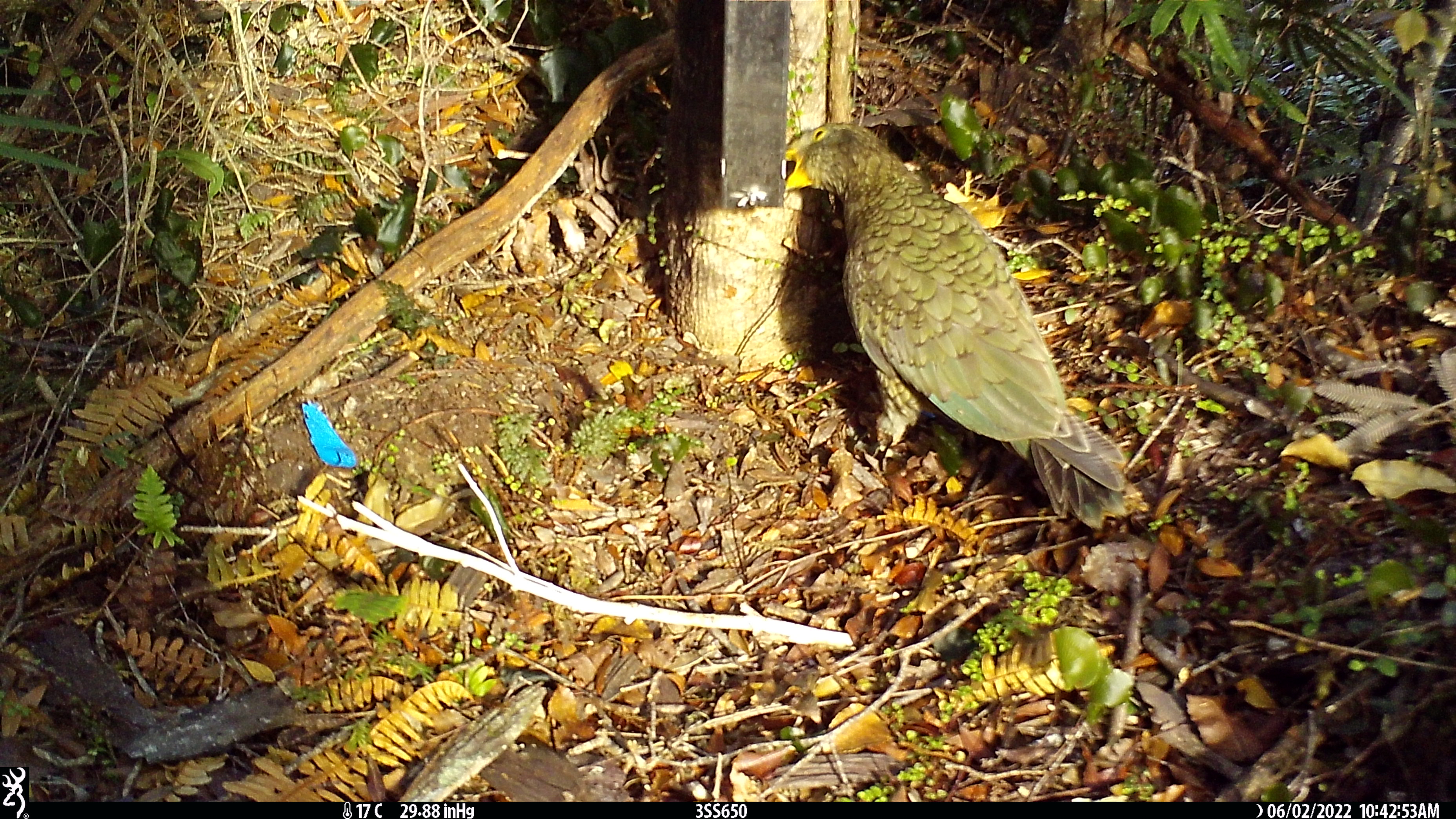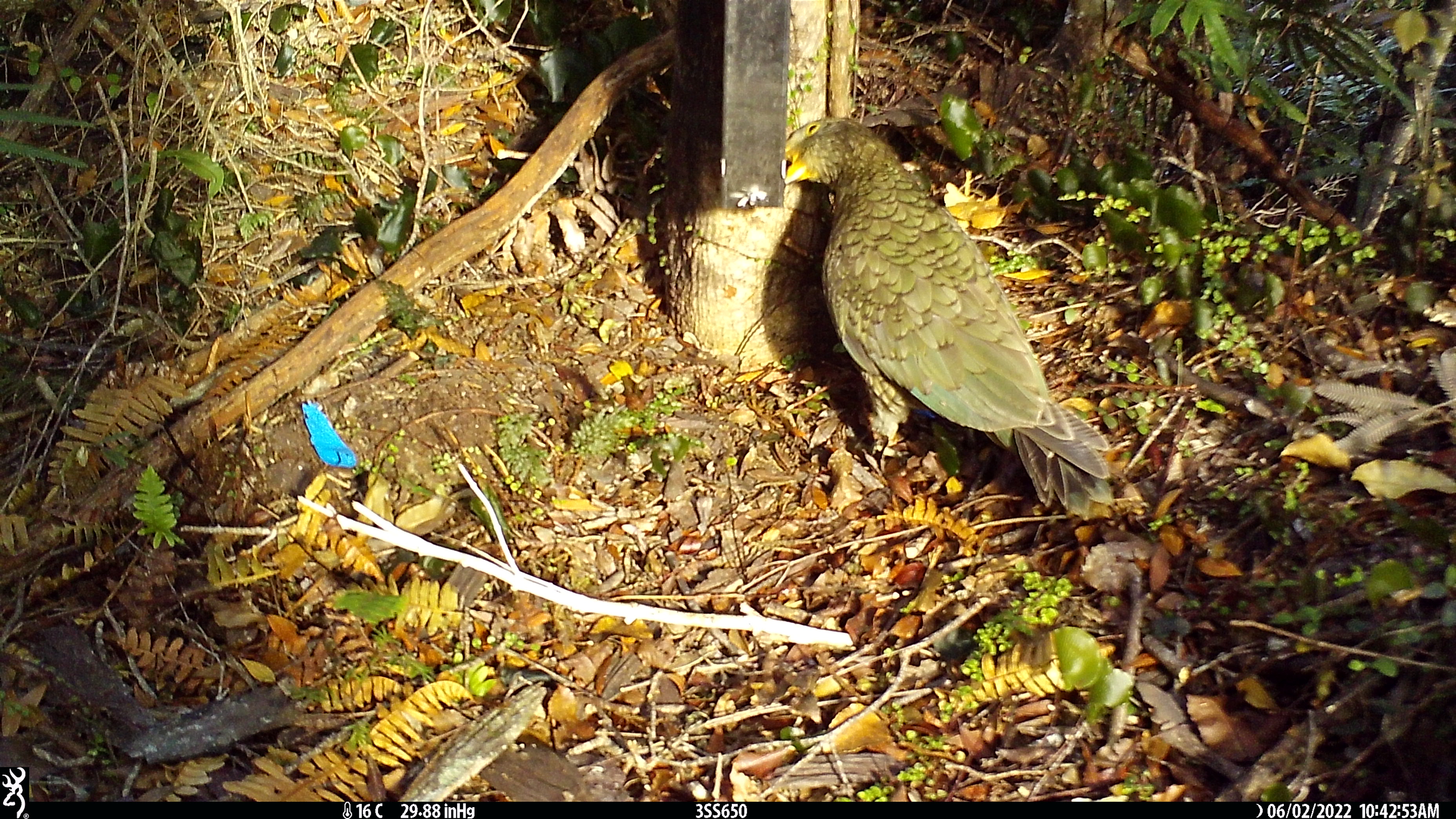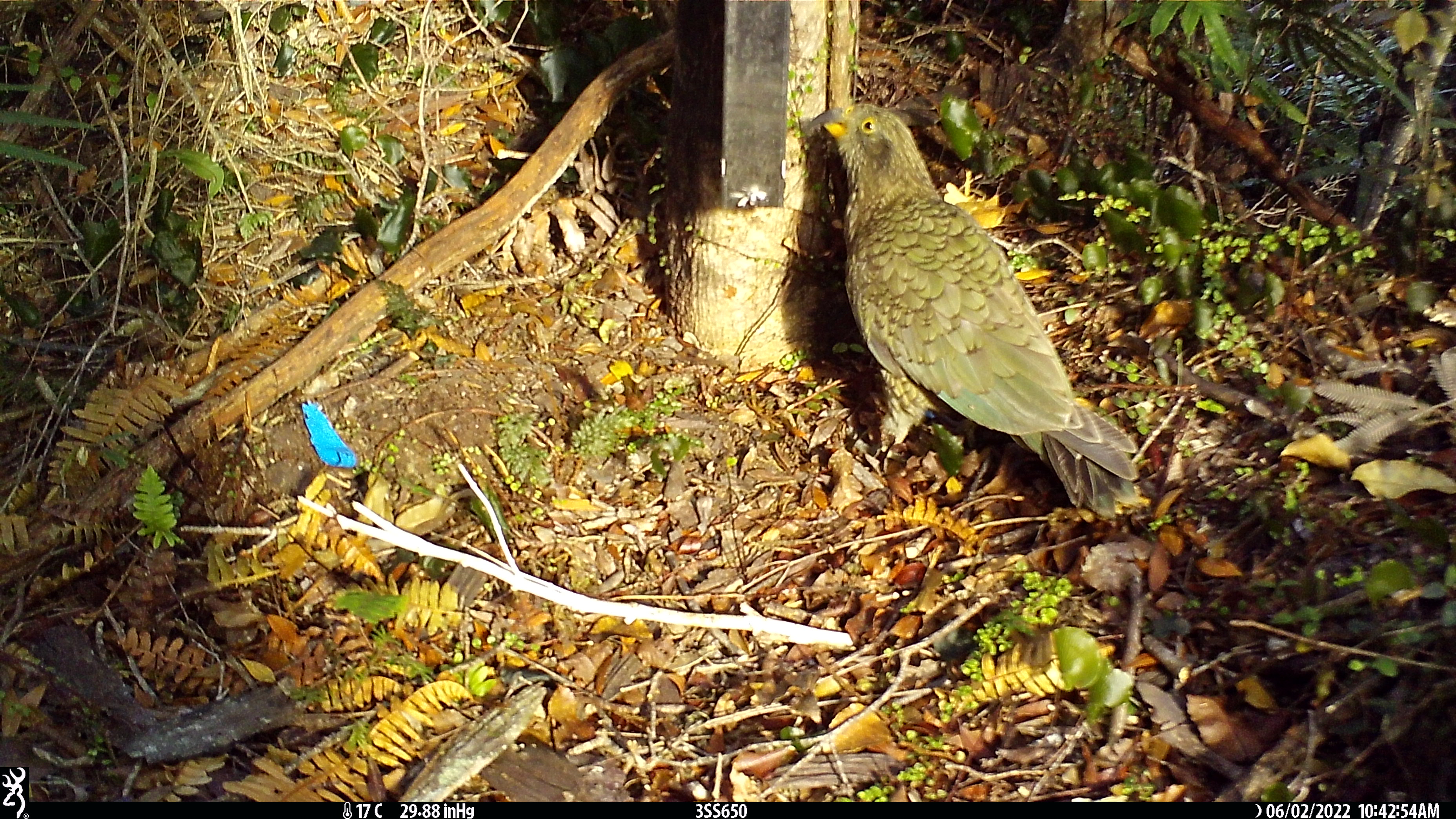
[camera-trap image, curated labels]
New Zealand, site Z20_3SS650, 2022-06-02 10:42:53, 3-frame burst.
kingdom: Animalia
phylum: Chordata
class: Aves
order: Psittaciformes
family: Strigopidae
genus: Nestor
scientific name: Nestor notabilis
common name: kea